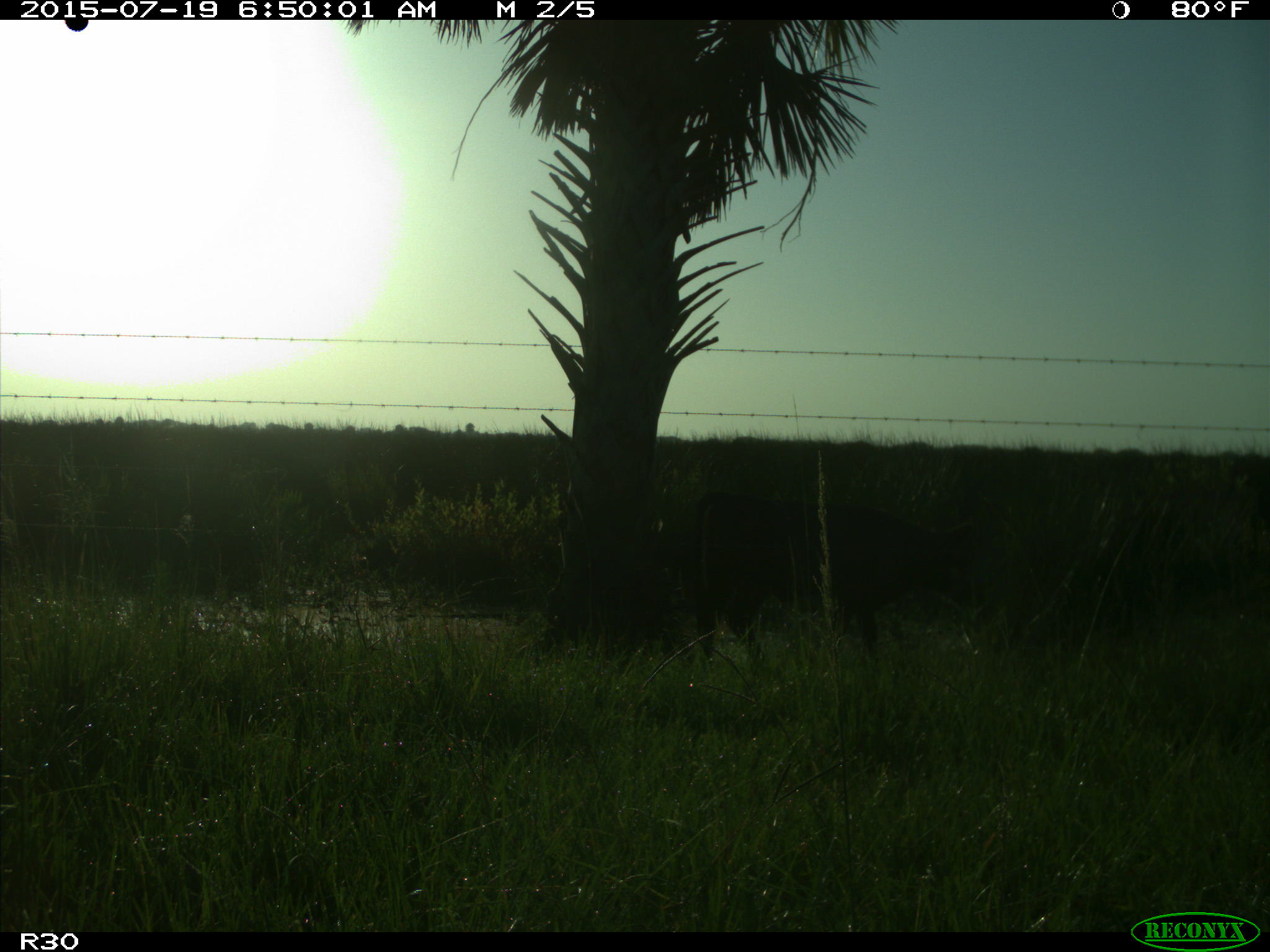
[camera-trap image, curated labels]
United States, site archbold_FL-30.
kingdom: Animalia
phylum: Chordata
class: Mammalia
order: Artiodactyla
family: Bovidae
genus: Bos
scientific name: Bos taurus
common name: domestic cow